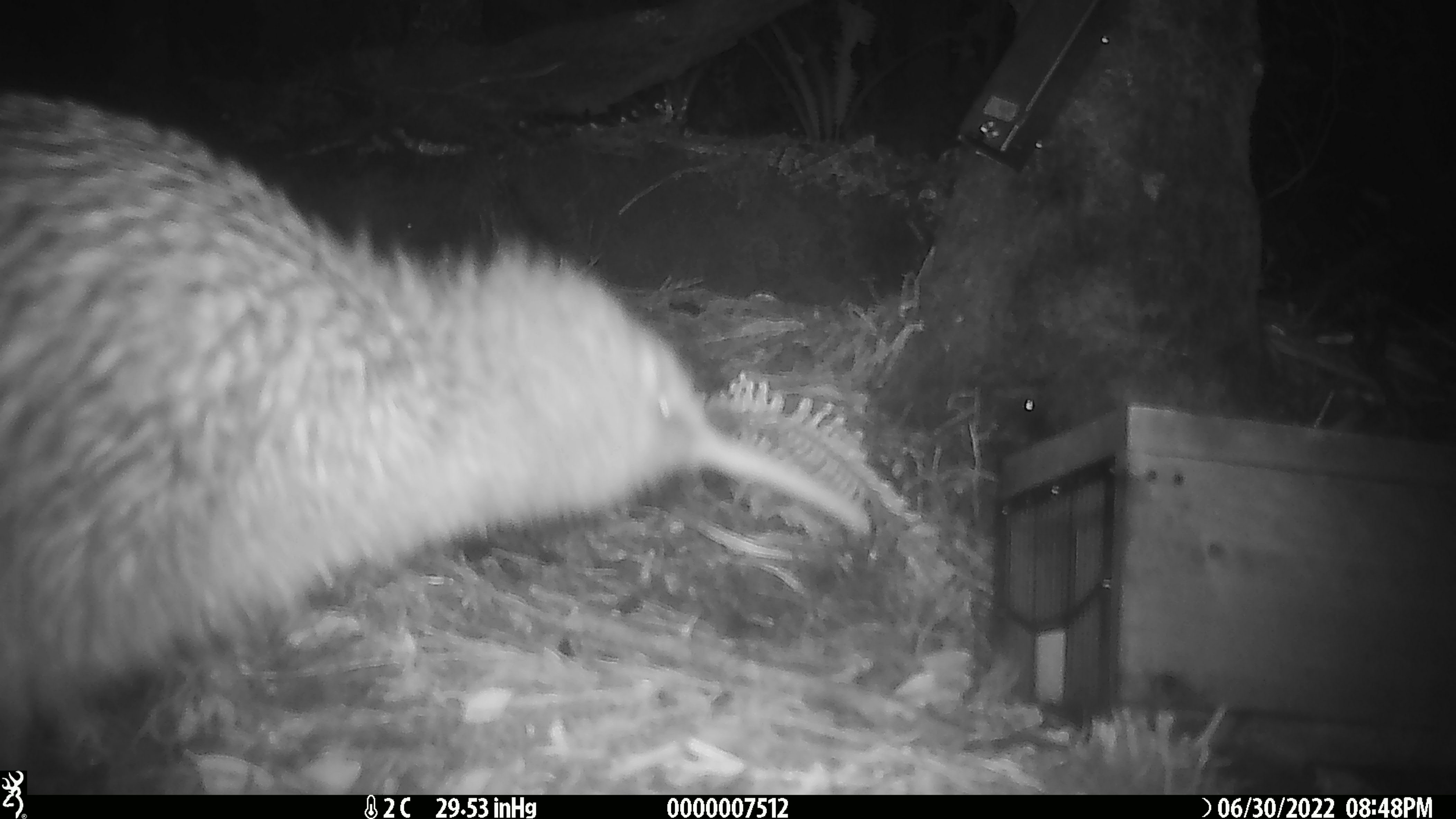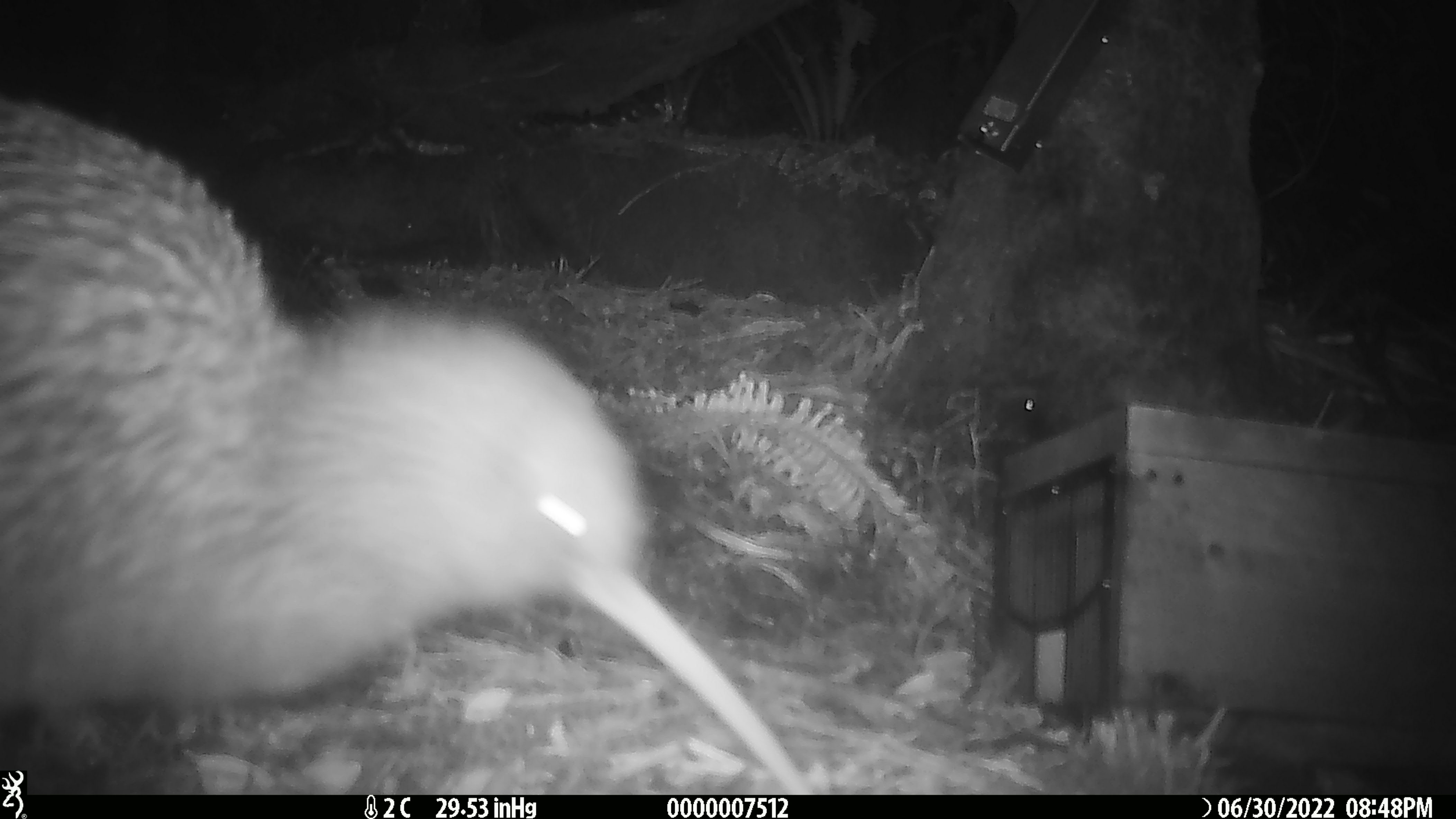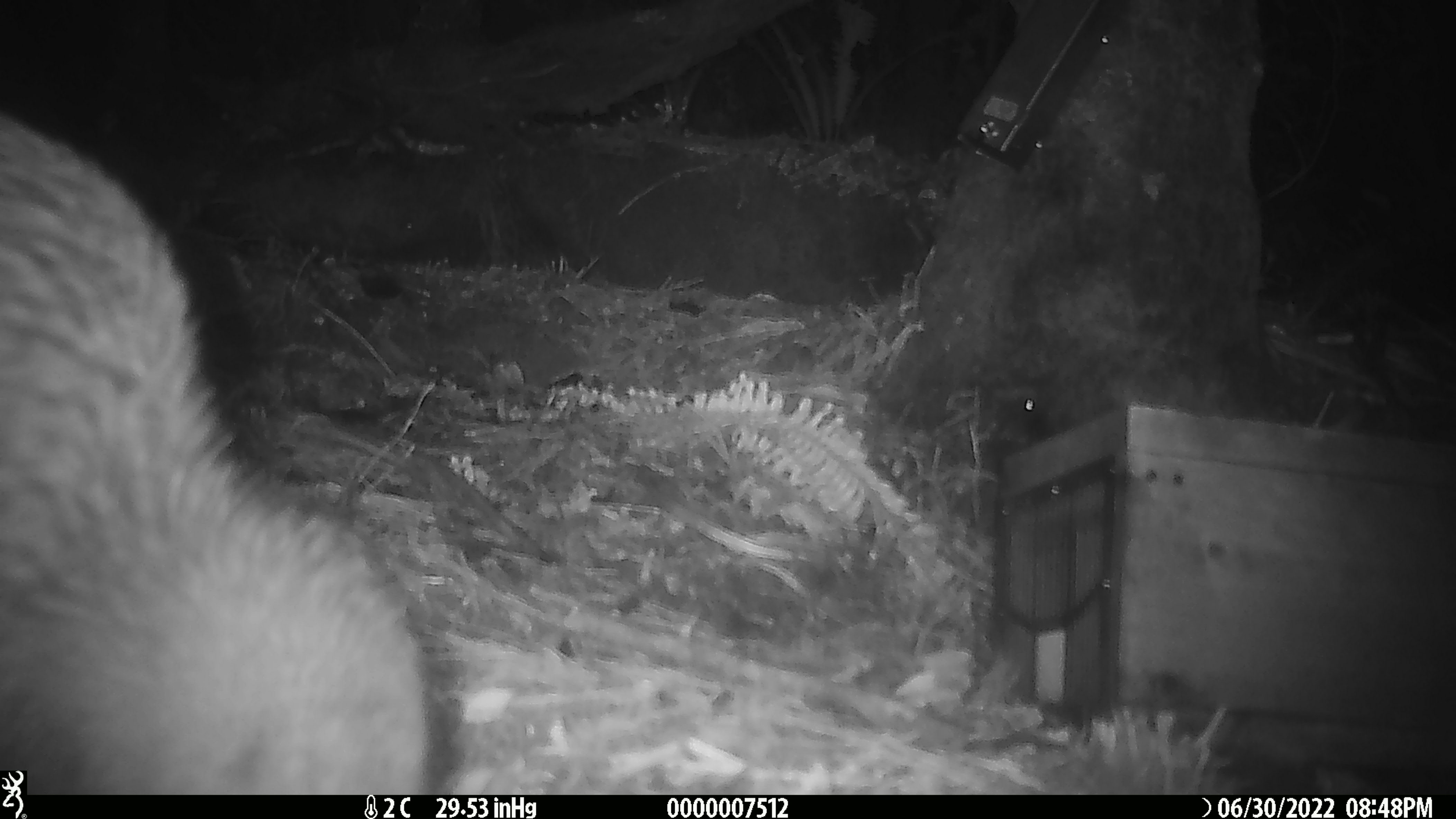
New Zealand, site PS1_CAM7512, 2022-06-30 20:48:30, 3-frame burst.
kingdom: Animalia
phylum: Chordata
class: Aves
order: Apterygiformes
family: Apterygidae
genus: Apteryx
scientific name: Apteryx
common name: kiwi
Kiwi (Apteryx).